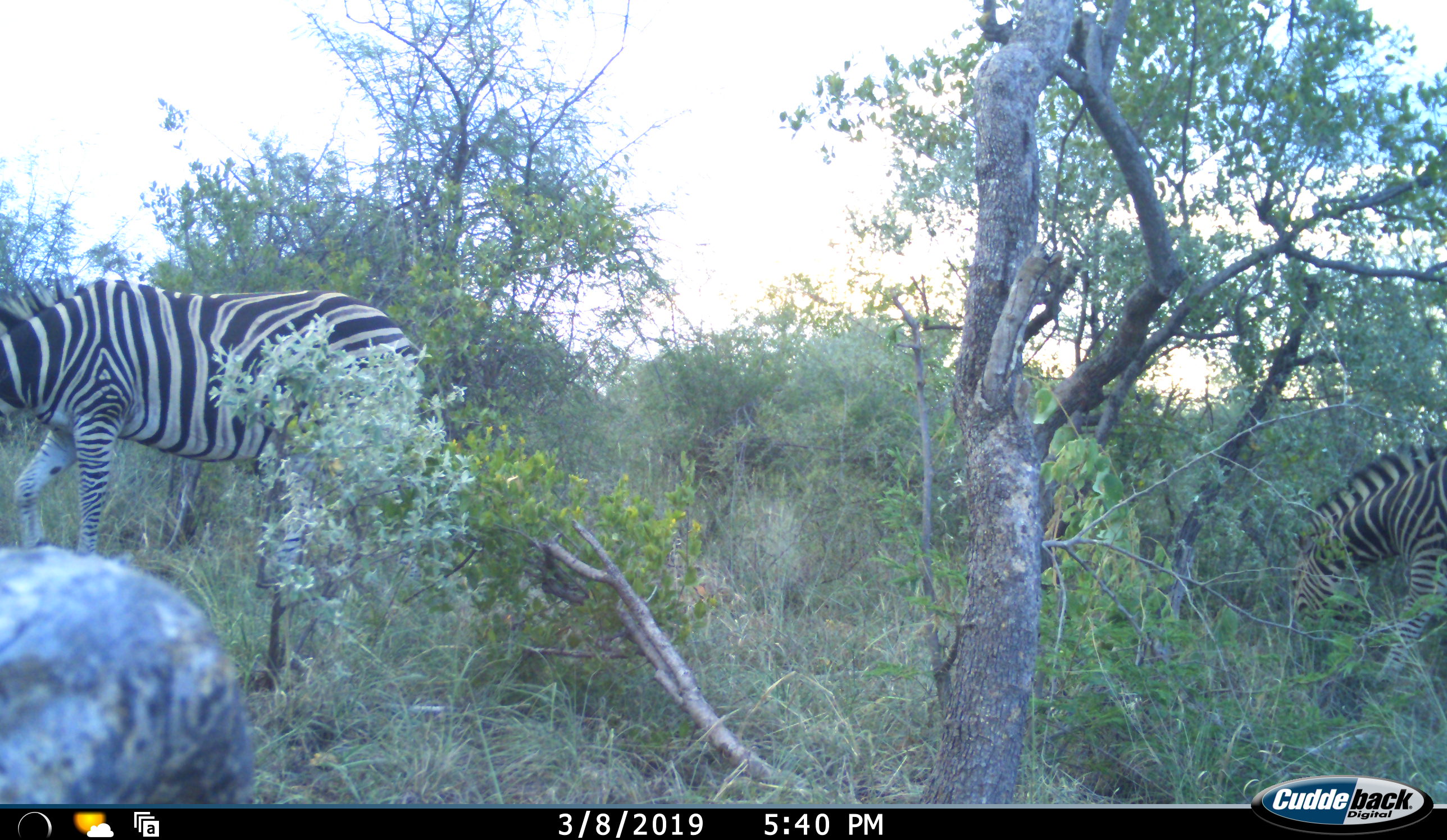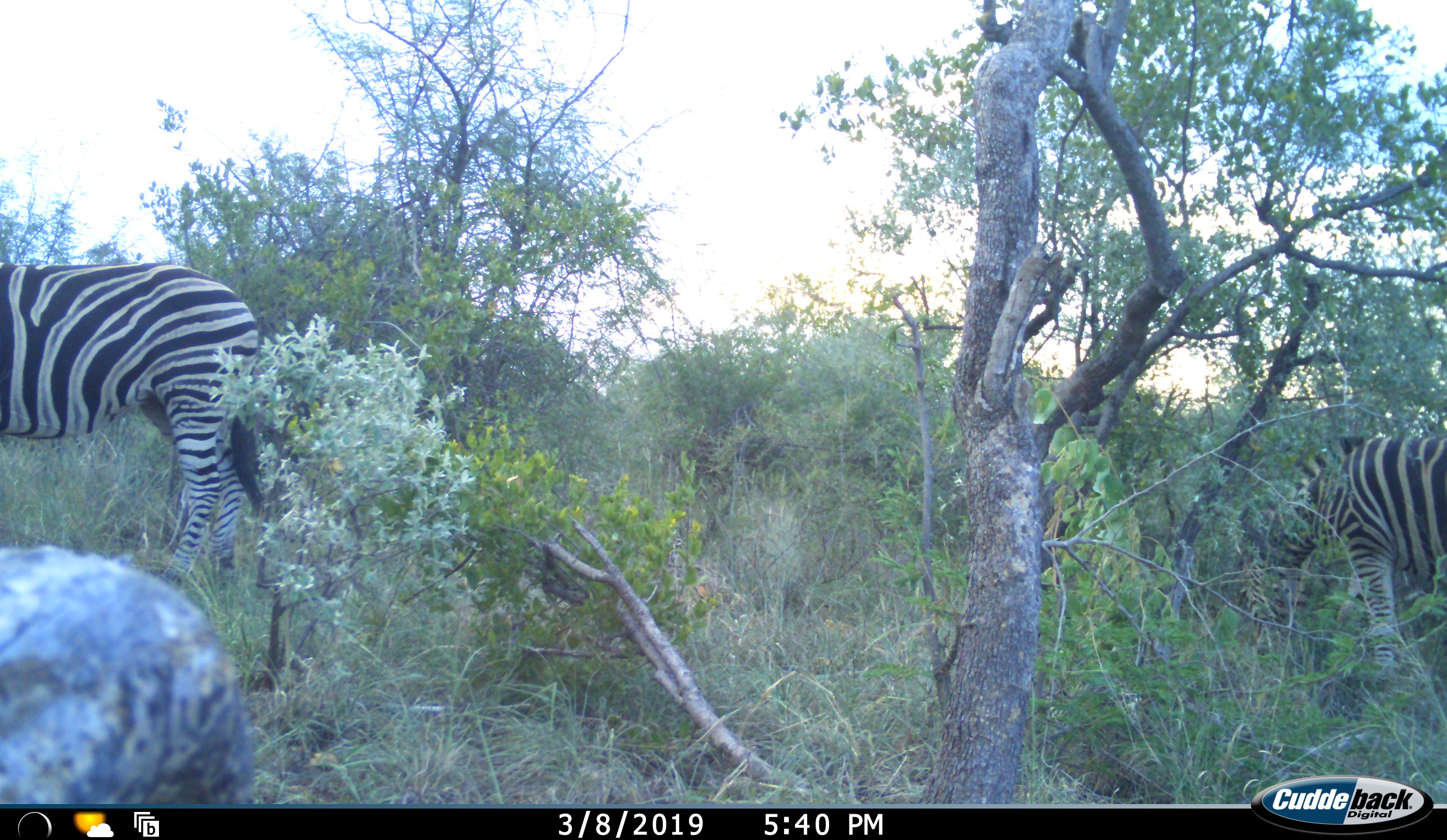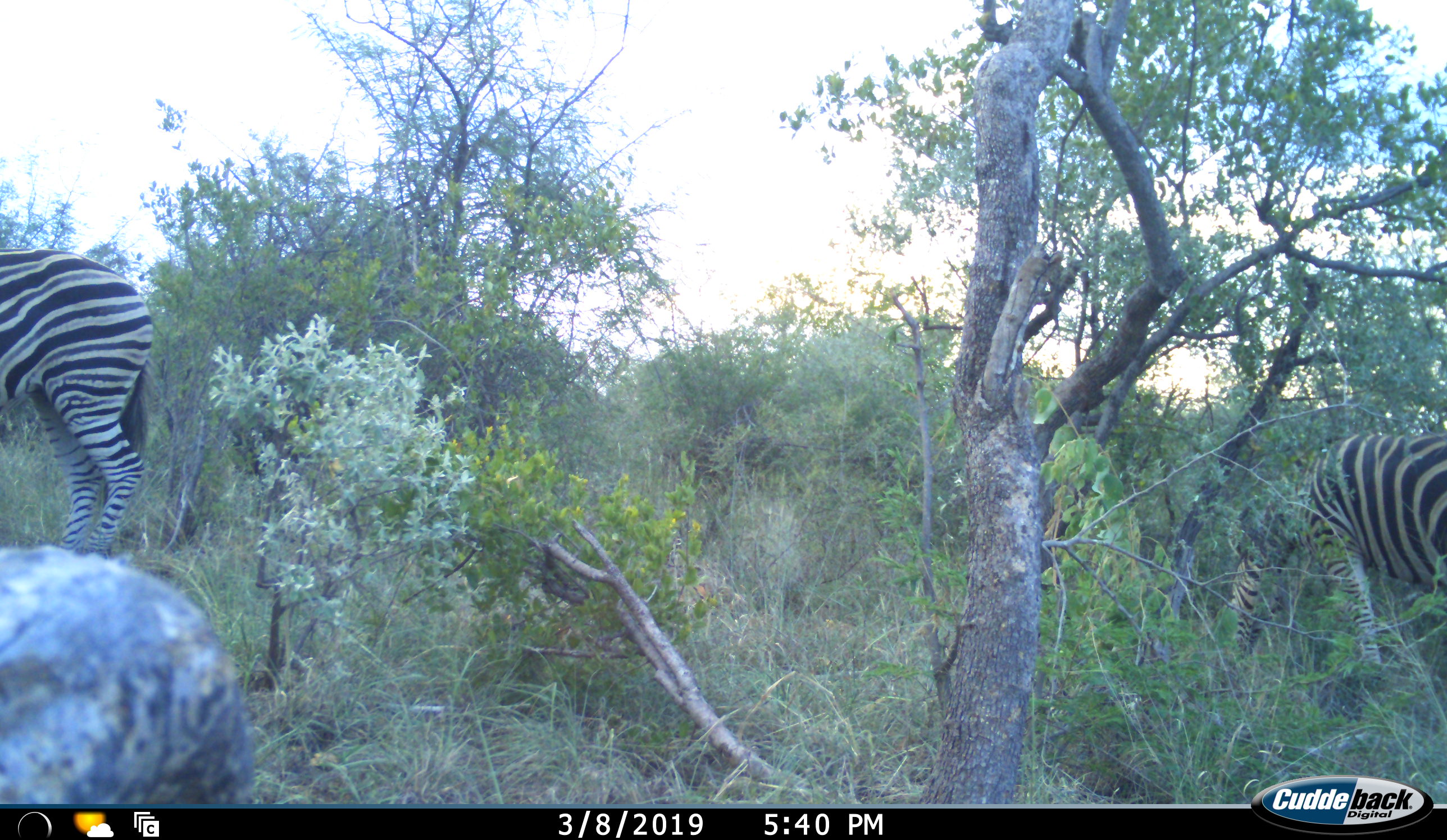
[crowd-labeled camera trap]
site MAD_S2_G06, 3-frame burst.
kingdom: Animalia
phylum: Chordata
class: Mammalia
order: Perissodactyla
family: Equidae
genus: Equus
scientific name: Equus quagga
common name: plains zebra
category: zebraplains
Zebraplains (plains zebra) (Equus quagga), count 2. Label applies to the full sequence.